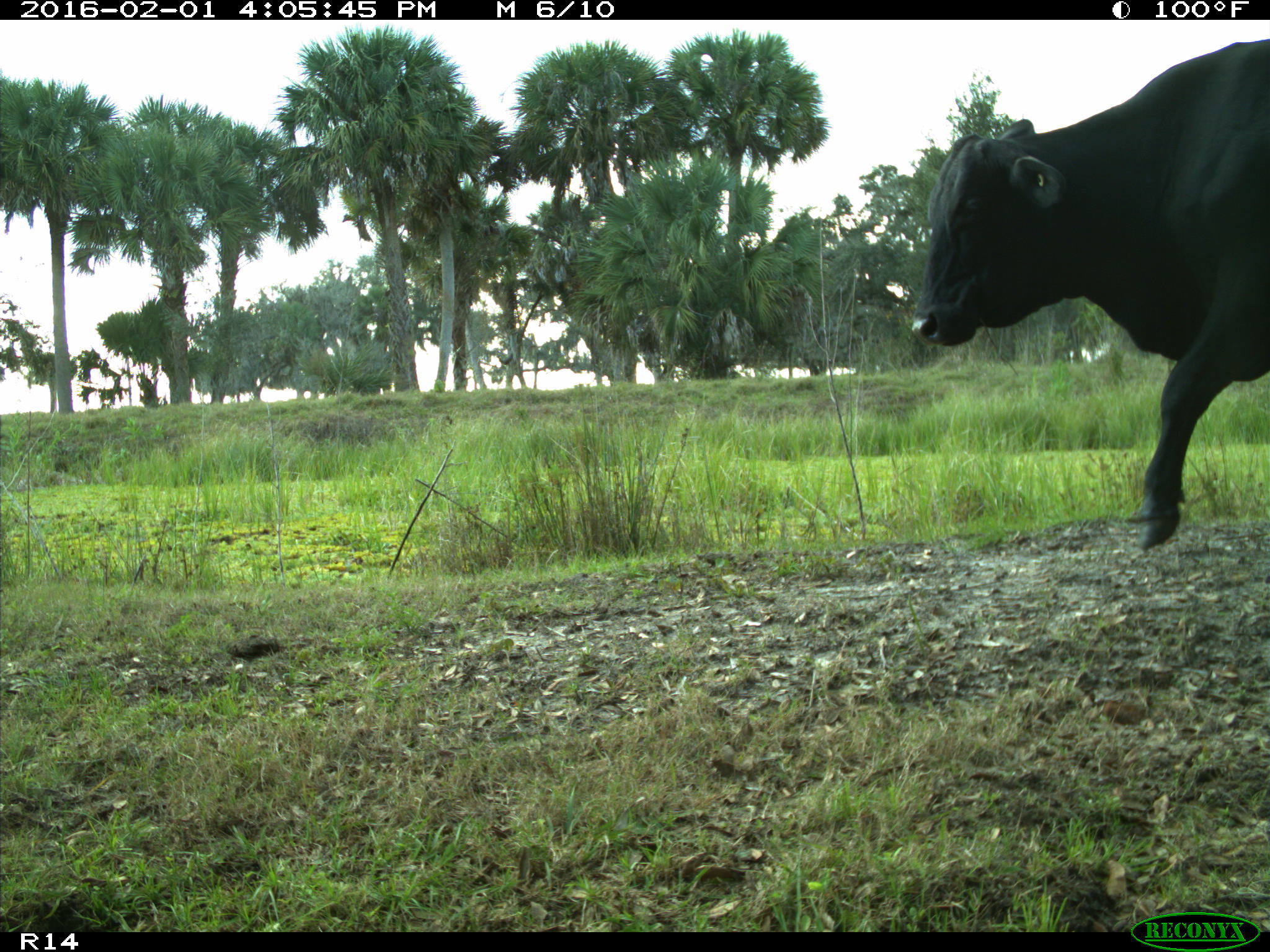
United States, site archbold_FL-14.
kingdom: Animalia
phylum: Chordata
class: Mammalia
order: Artiodactyla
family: Bovidae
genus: Bos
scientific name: Bos taurus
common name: domestic cow